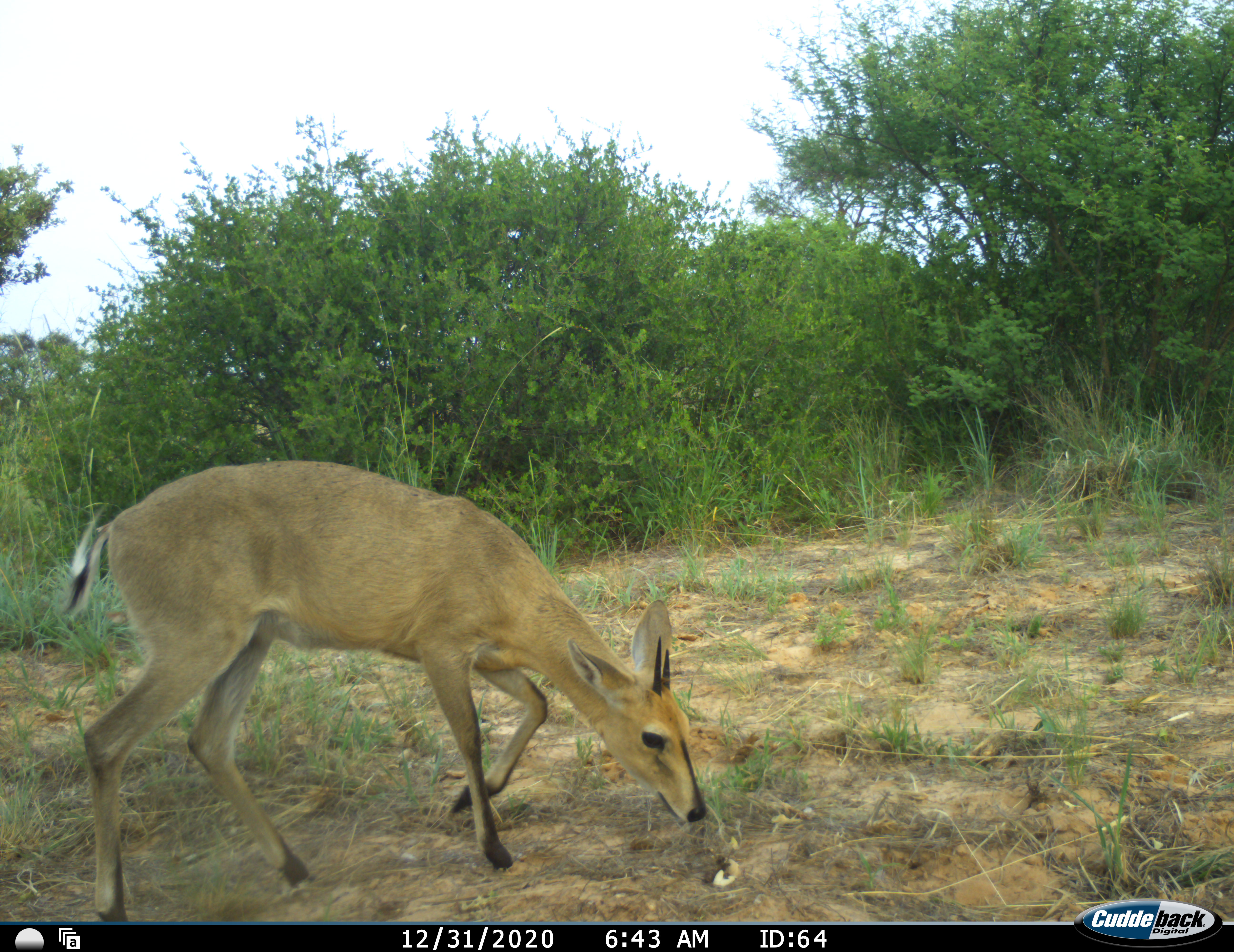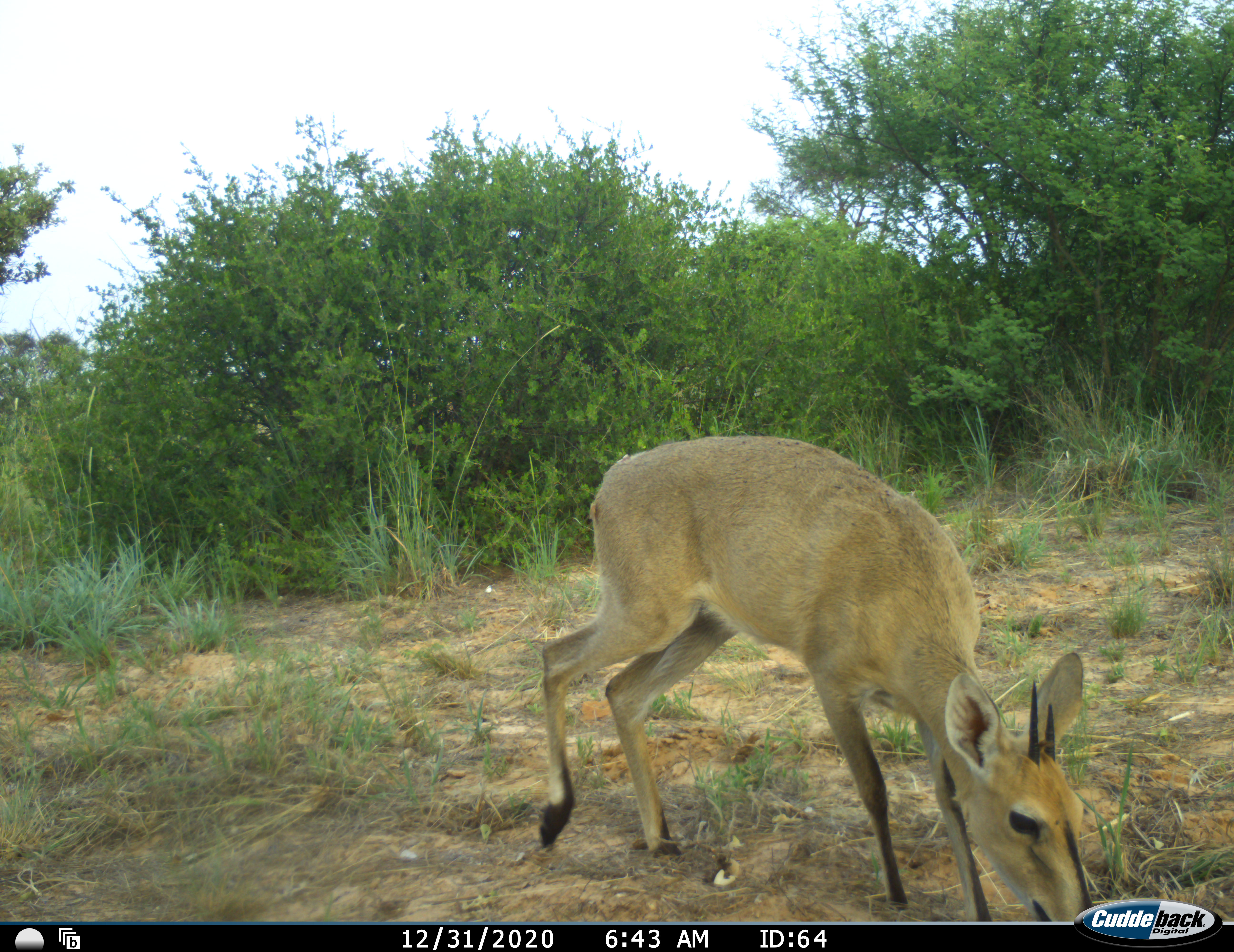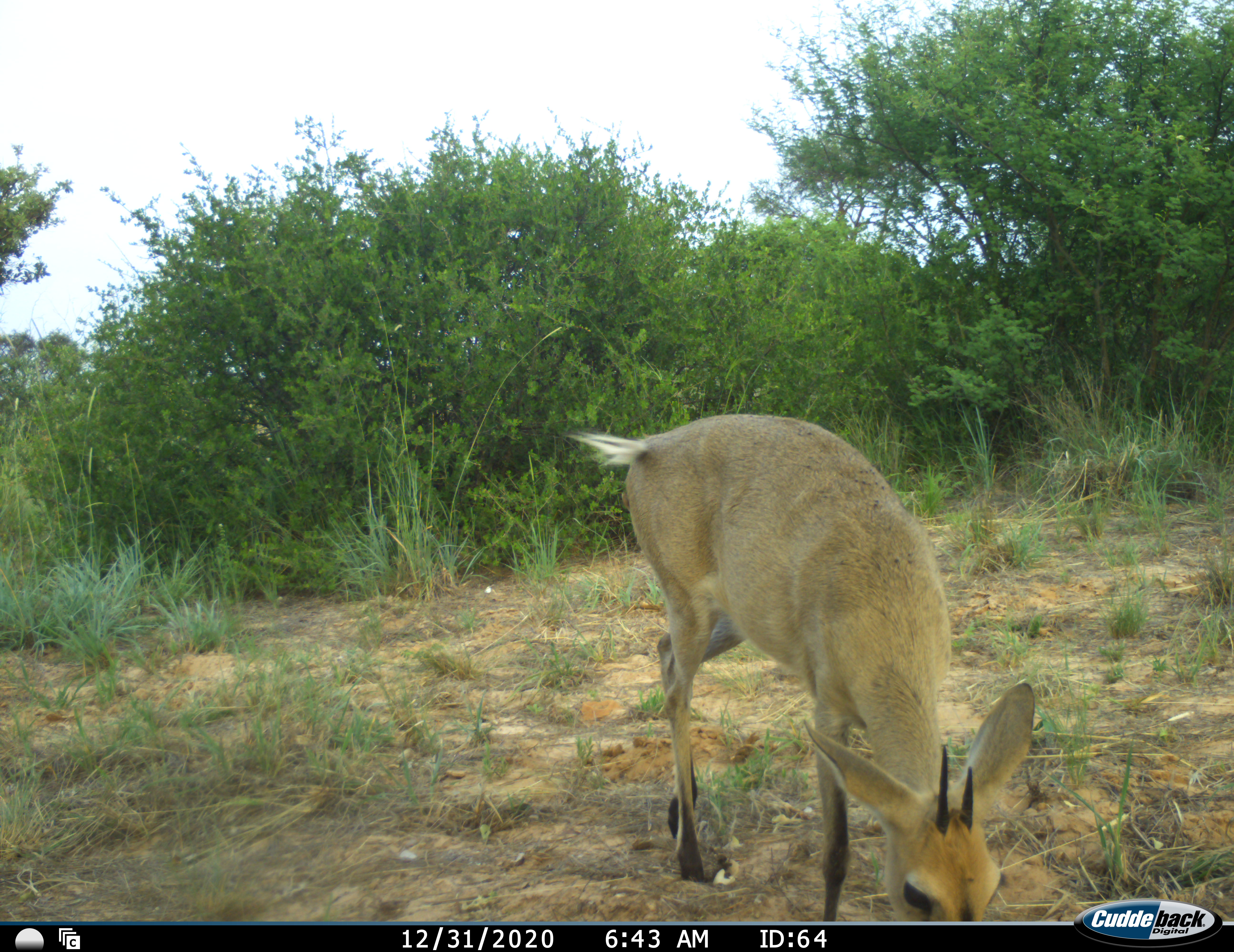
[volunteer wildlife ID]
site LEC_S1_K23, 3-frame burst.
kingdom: Animalia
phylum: Chordata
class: Mammalia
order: Artiodactyla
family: Bovidae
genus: Sylvicapra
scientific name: Sylvicapra grimmia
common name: common duiker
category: duikercommongrey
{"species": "duikercommongrey (common duiker) (Sylvicapra grimmia)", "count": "1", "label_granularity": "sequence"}